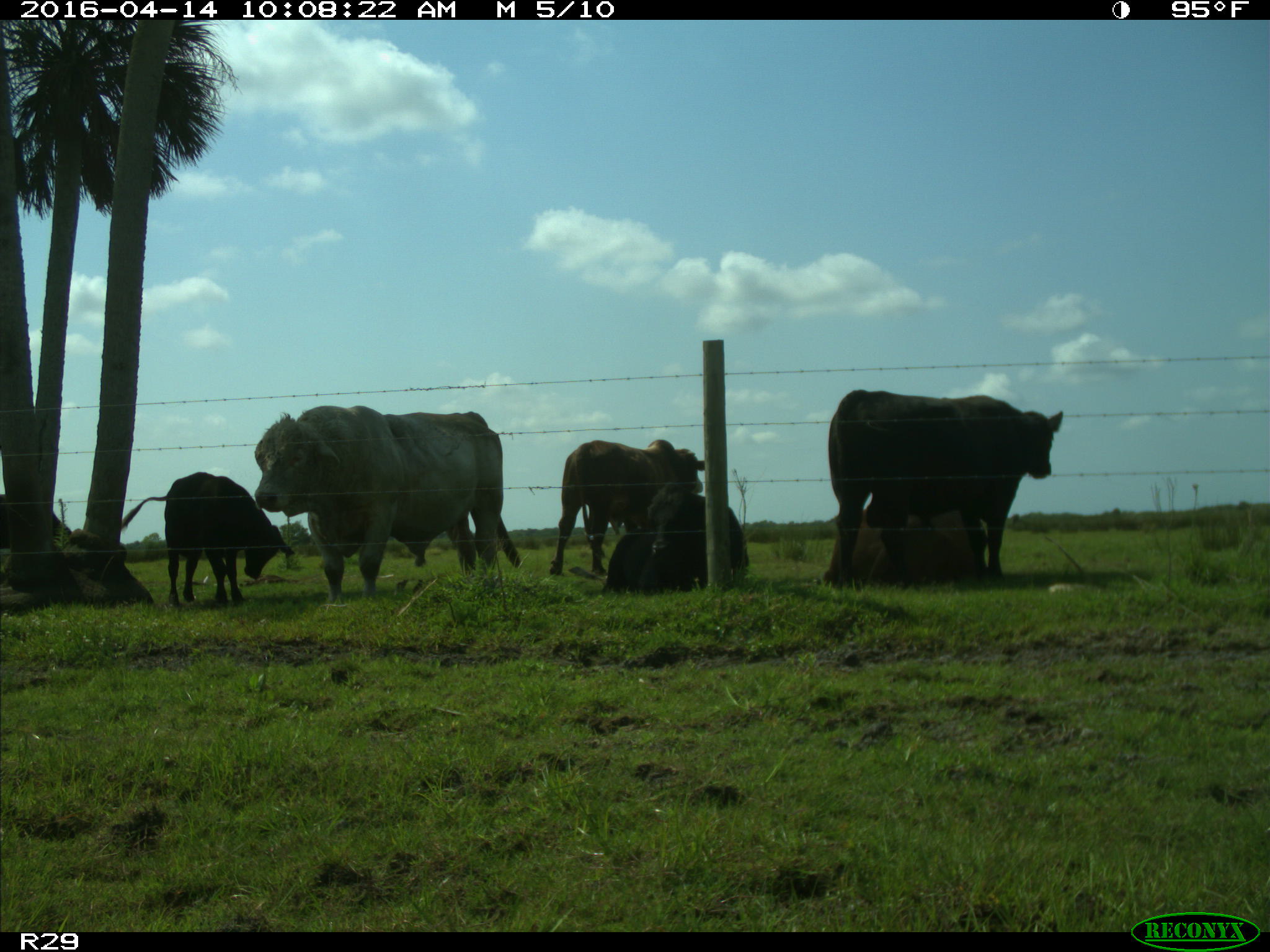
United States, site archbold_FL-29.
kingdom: Animalia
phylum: Chordata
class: Mammalia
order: Artiodactyla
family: Bovidae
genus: Bos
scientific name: Bos taurus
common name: domestic cow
Bos taurus (domestic cow).